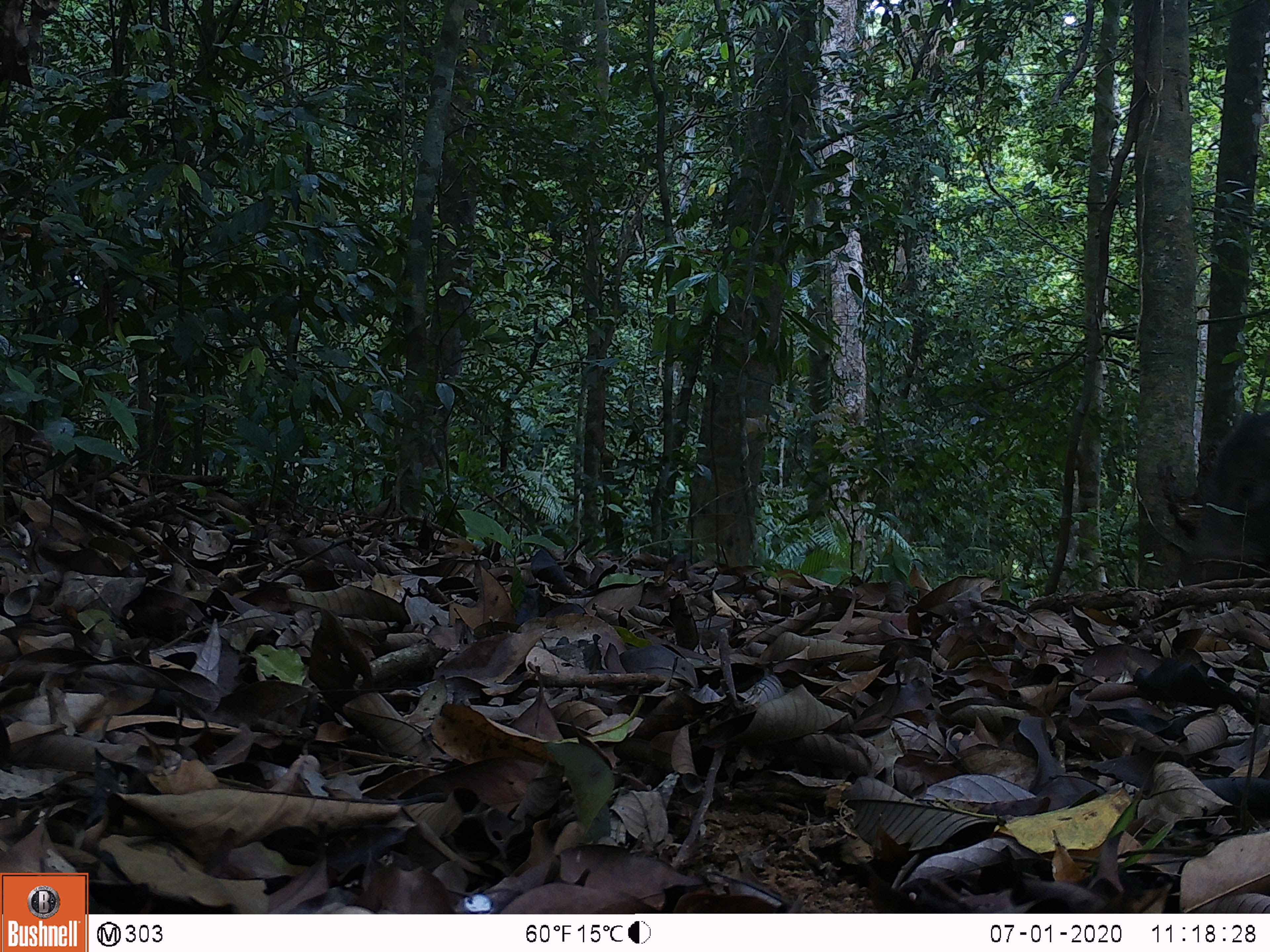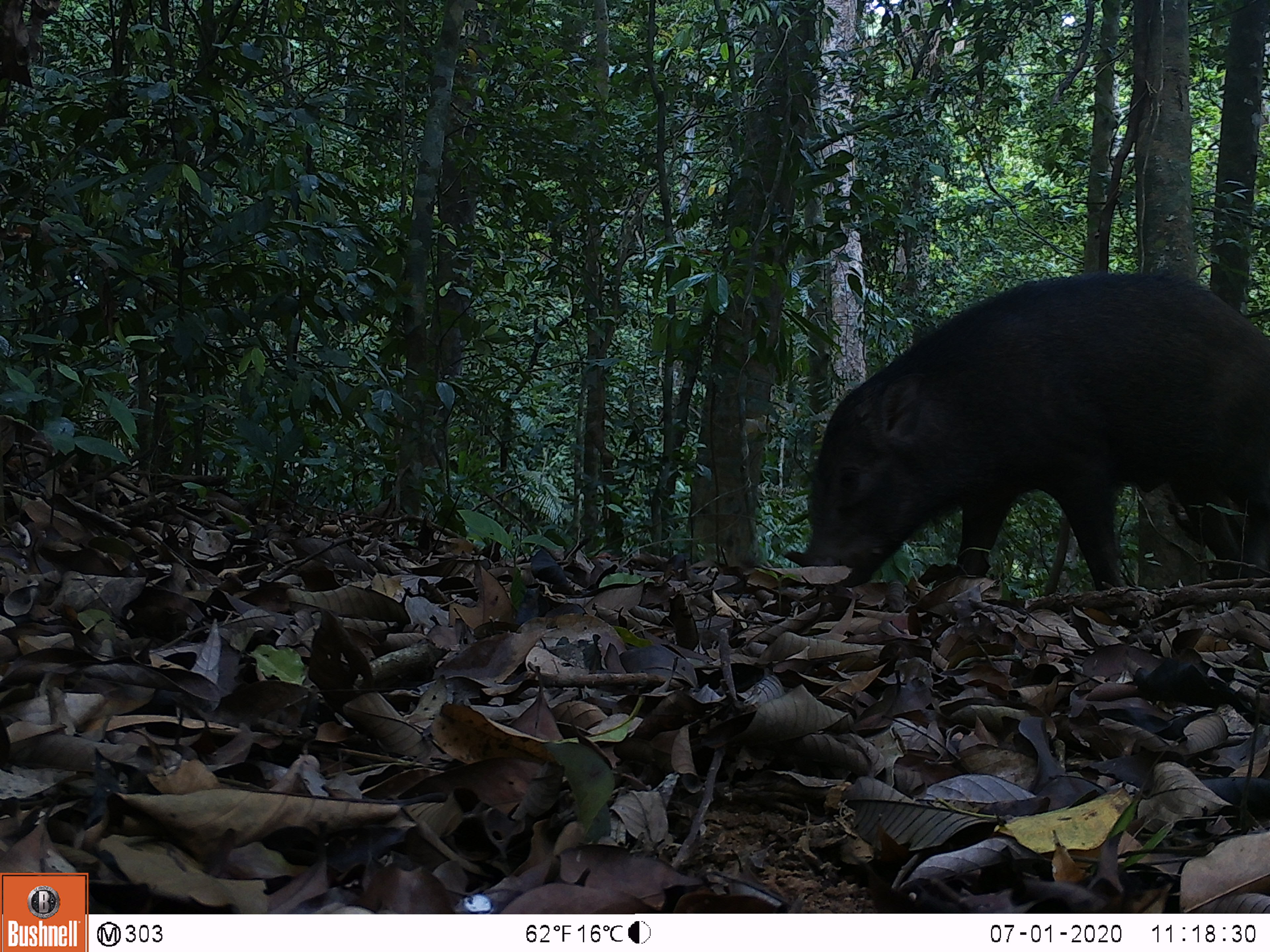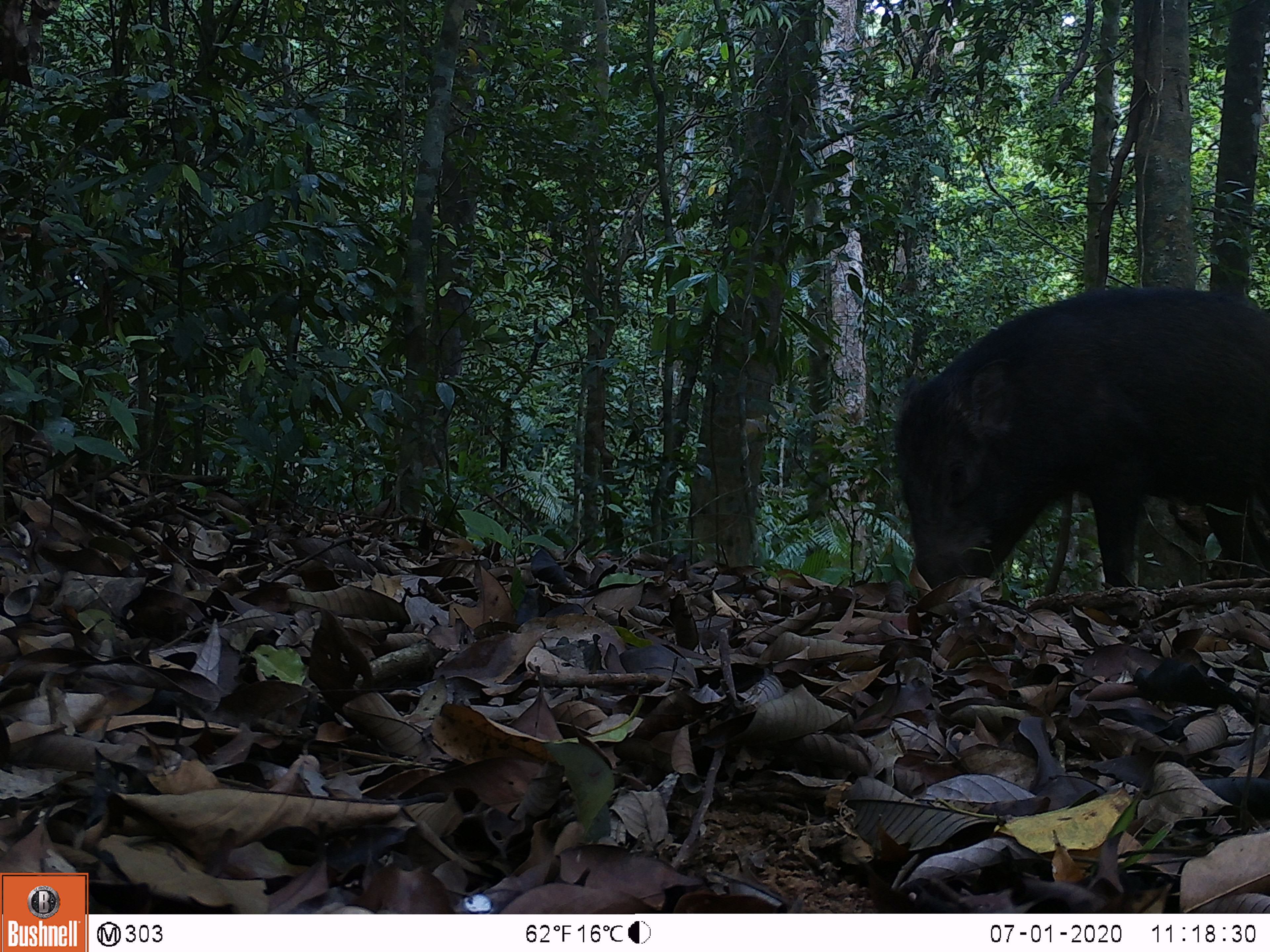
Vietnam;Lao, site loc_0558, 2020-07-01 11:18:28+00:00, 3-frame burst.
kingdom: Animalia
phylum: Chordata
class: Mammalia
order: Artiodactyla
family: Suidae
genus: Sus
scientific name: Sus scrofa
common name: eurasian wild pig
Eurasian wild pig (Sus scrofa). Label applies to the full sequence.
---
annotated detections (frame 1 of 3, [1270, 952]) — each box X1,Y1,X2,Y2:
eurasian wild pig: 1189,399,1270,583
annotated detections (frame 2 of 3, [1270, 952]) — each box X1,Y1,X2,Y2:
eurasian wild pig: 803,268,1270,598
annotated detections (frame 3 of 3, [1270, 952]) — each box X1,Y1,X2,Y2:
eurasian wild pig: 892,281,1270,601